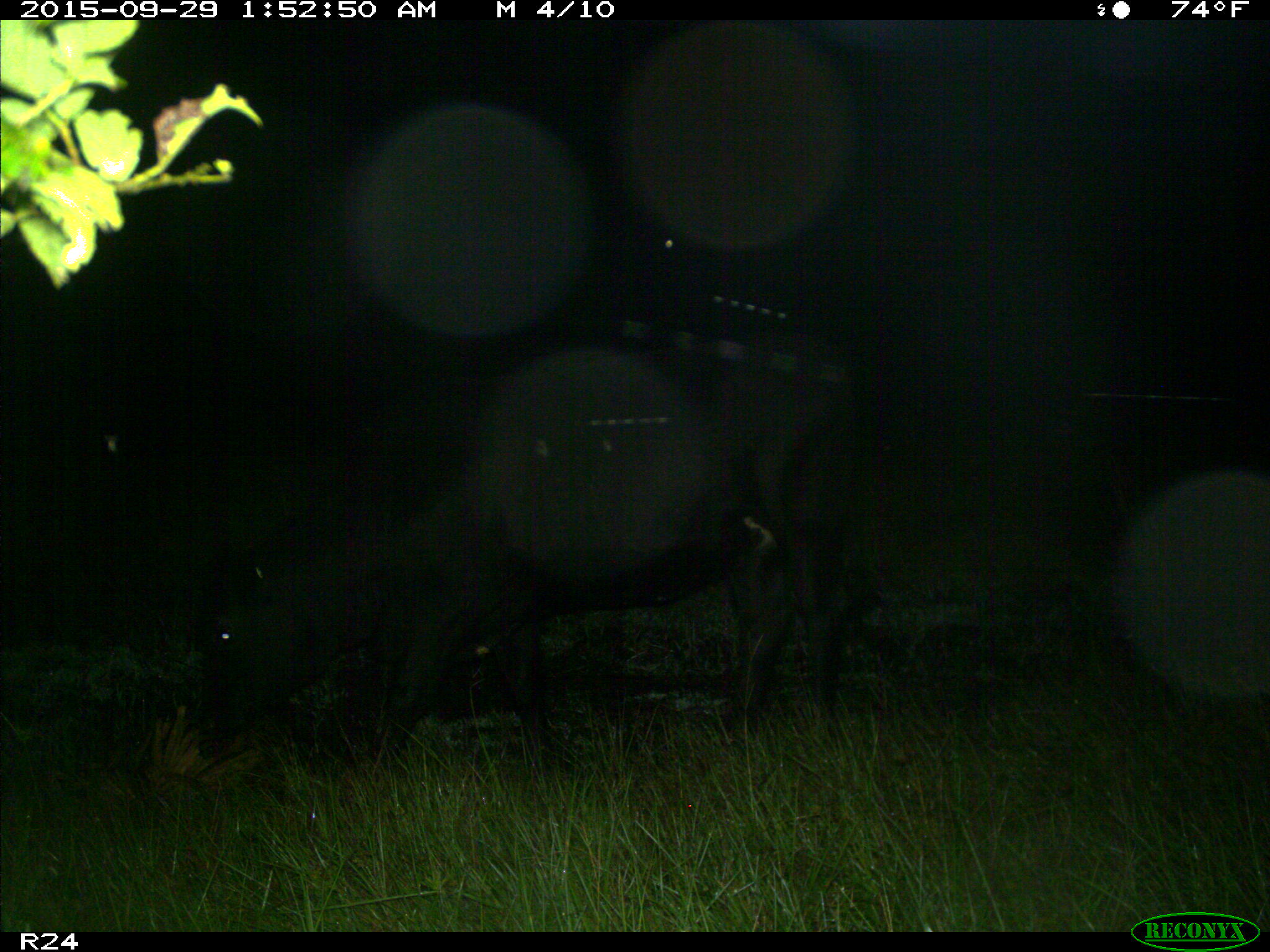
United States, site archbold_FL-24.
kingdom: Animalia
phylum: Chordata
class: Mammalia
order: Artiodactyla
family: Bovidae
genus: Bos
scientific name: Bos taurus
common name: domestic cow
Bos taurus (domestic cow).